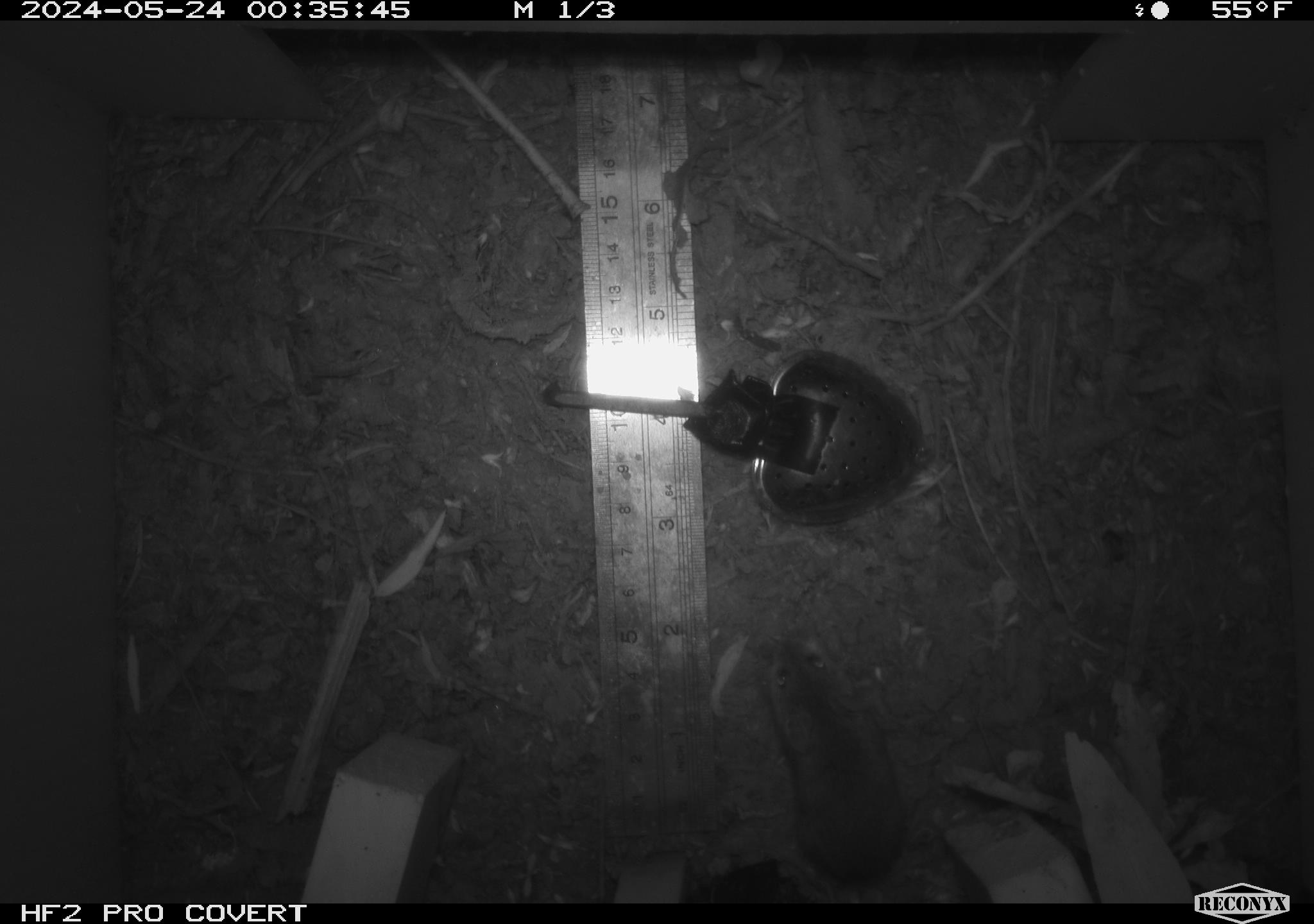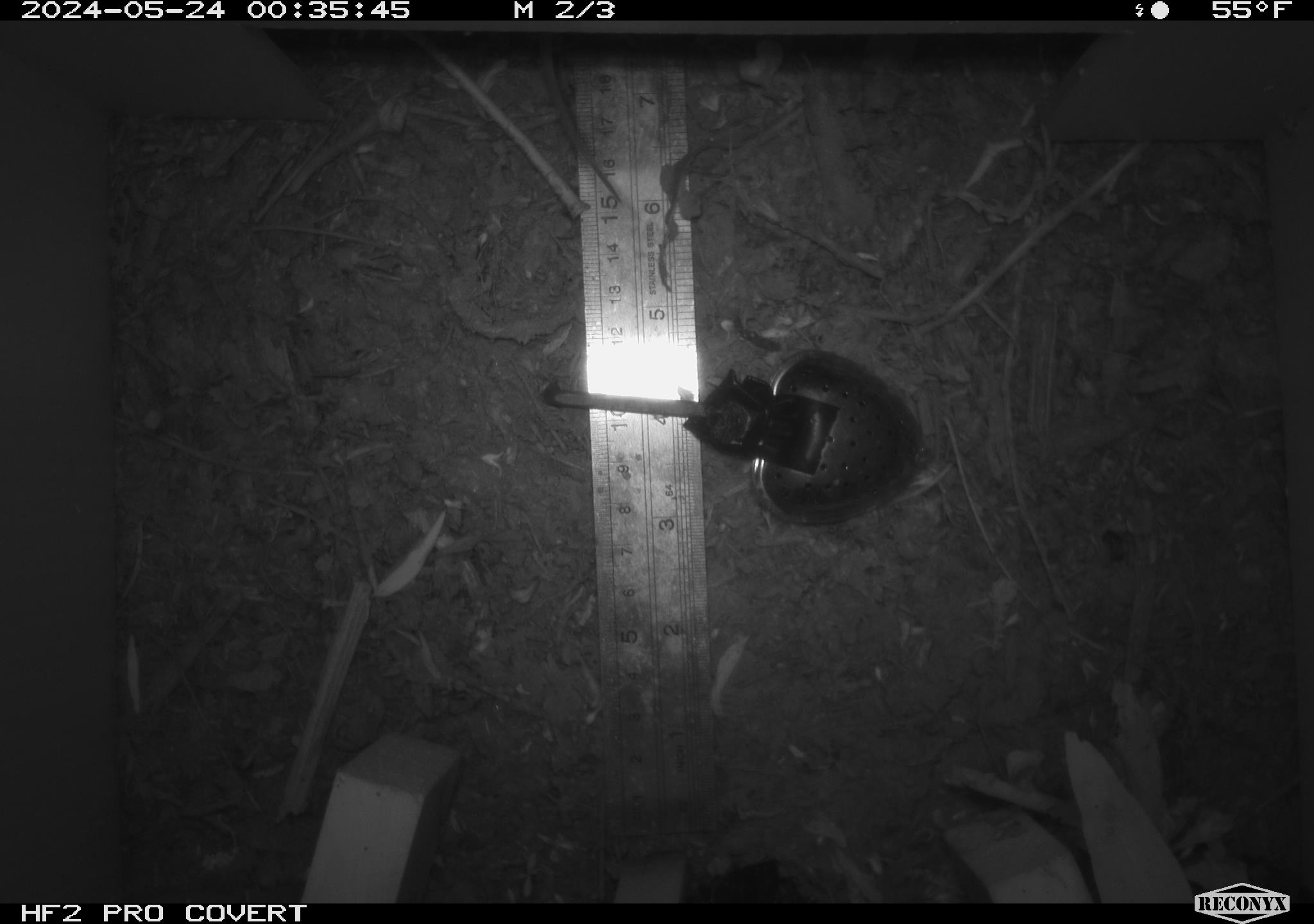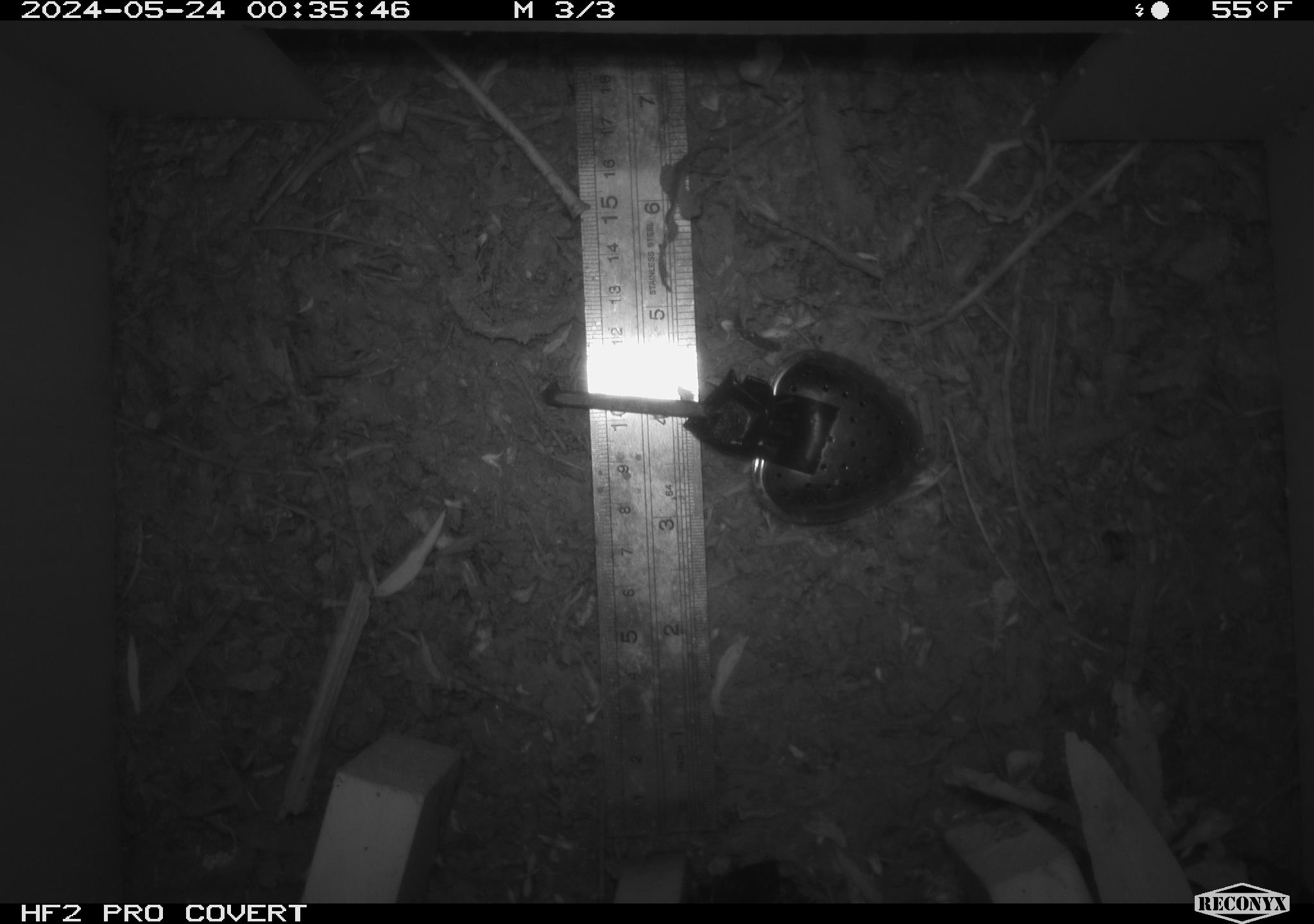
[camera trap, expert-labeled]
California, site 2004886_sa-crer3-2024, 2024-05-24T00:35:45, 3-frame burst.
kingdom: Animalia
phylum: Chordata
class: Mammalia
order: Rodentia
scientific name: Rodentia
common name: mouse species